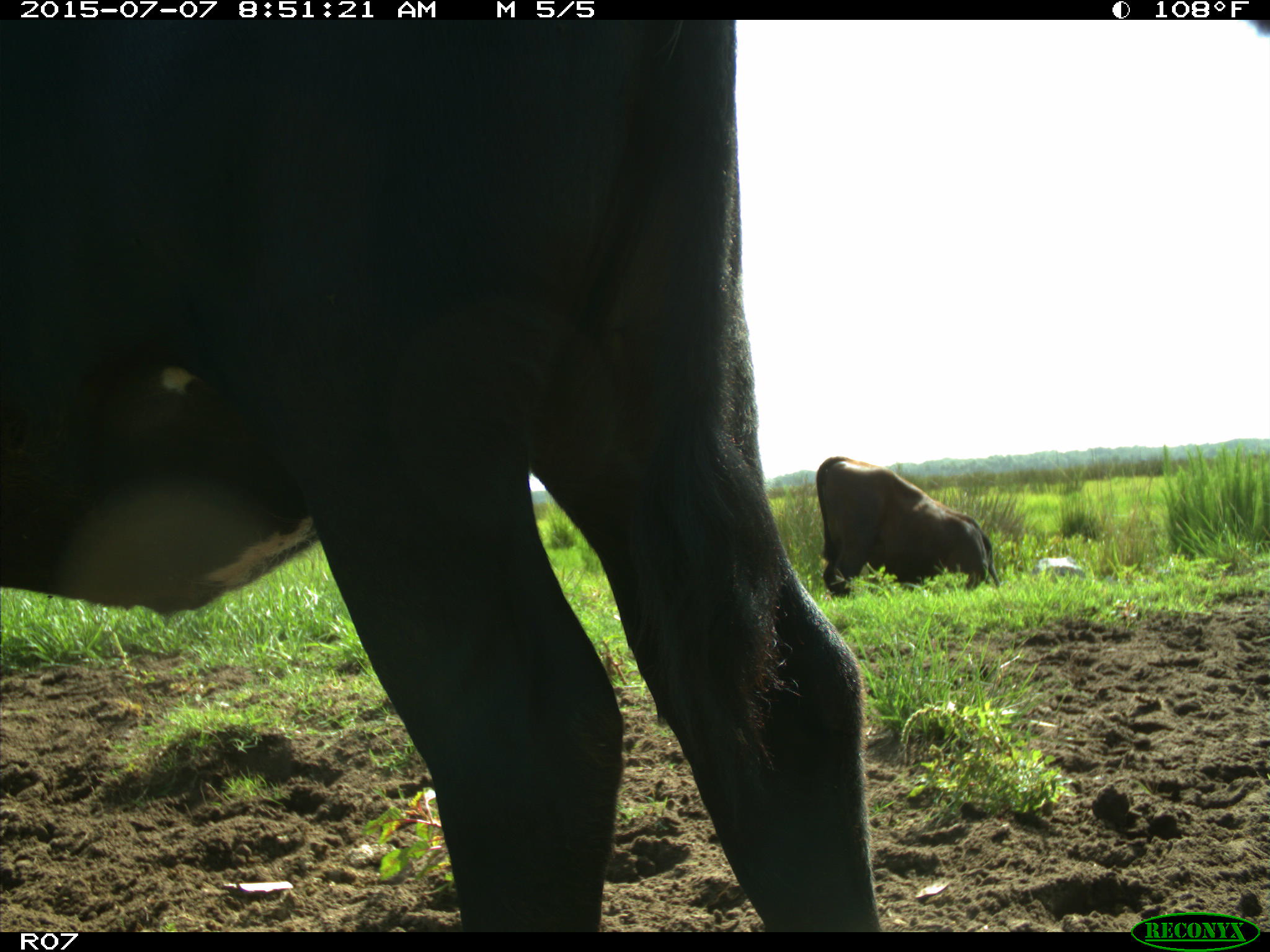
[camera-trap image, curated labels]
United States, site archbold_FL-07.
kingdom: Animalia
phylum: Chordata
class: Mammalia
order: Artiodactyla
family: Bovidae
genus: Bos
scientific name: Bos taurus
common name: domestic cow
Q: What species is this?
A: Bos taurus (domestic cow).